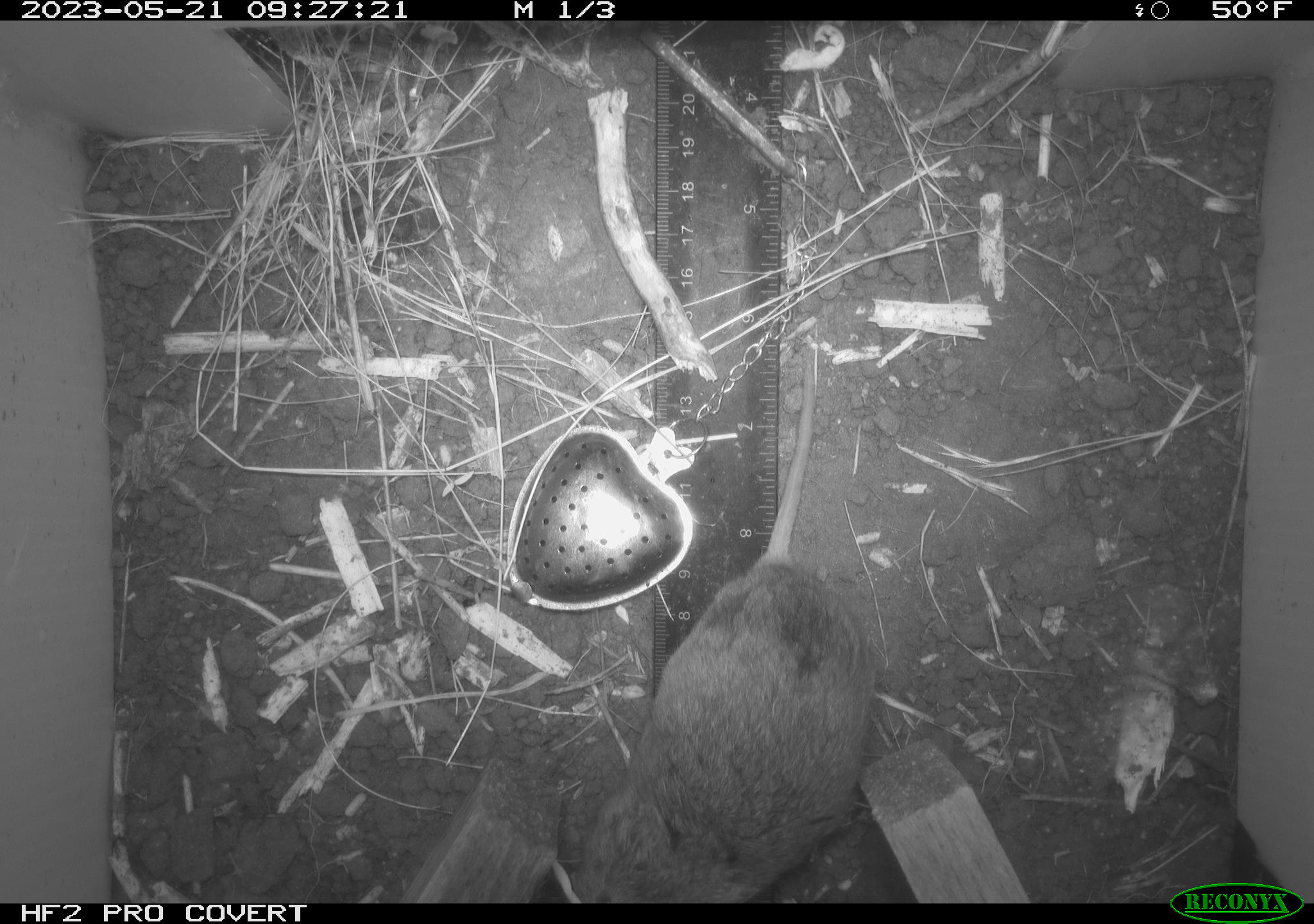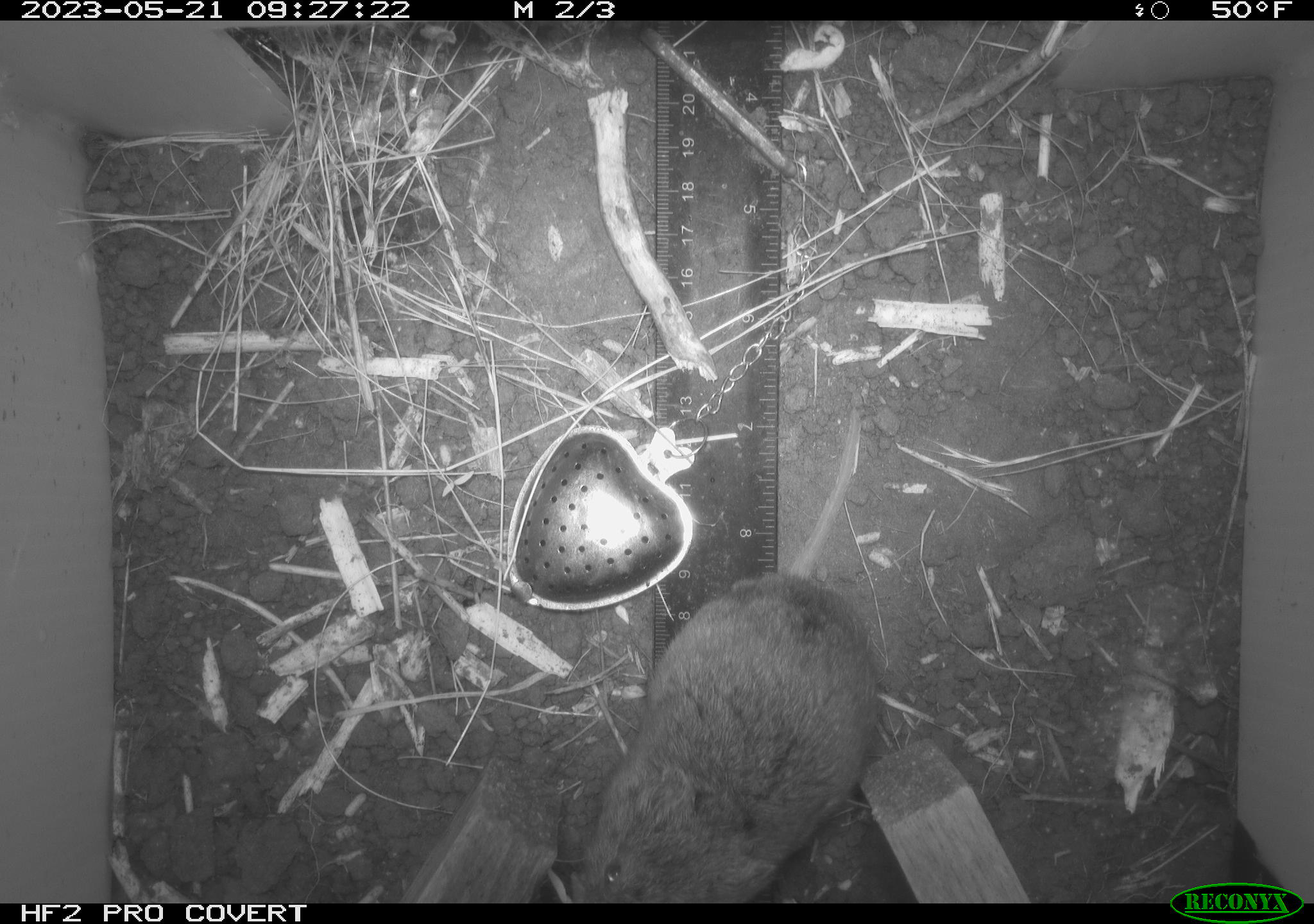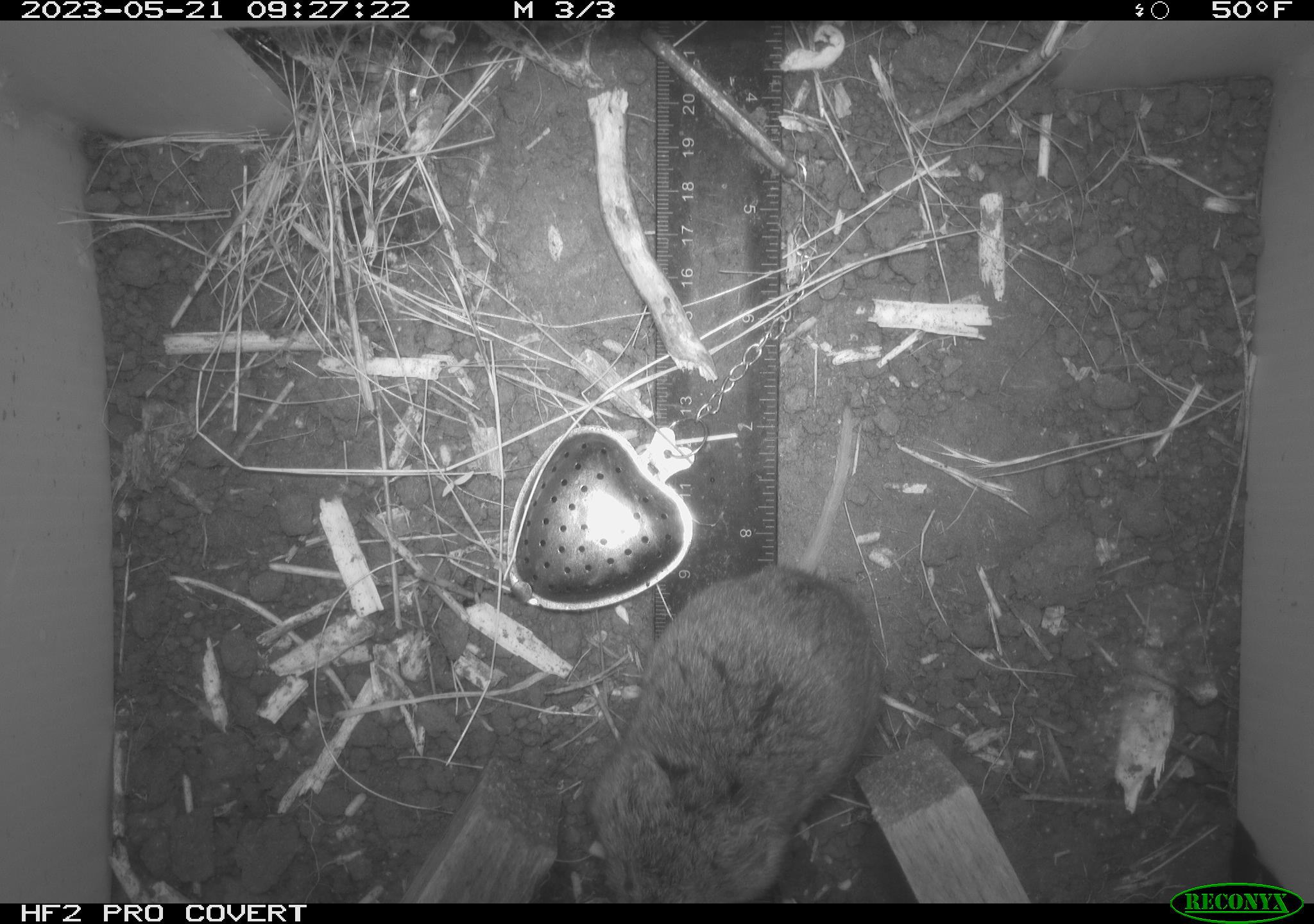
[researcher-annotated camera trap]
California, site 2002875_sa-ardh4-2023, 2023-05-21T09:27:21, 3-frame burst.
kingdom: Animalia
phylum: Chordata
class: Mammalia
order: Rodentia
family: Cricetidae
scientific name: Arvicolinae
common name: voles, lemmings, and muskrats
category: arvicolinae subfamily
Arvicolinae subfamily (voles, lemmings, and muskrats) (Arvicolinae).